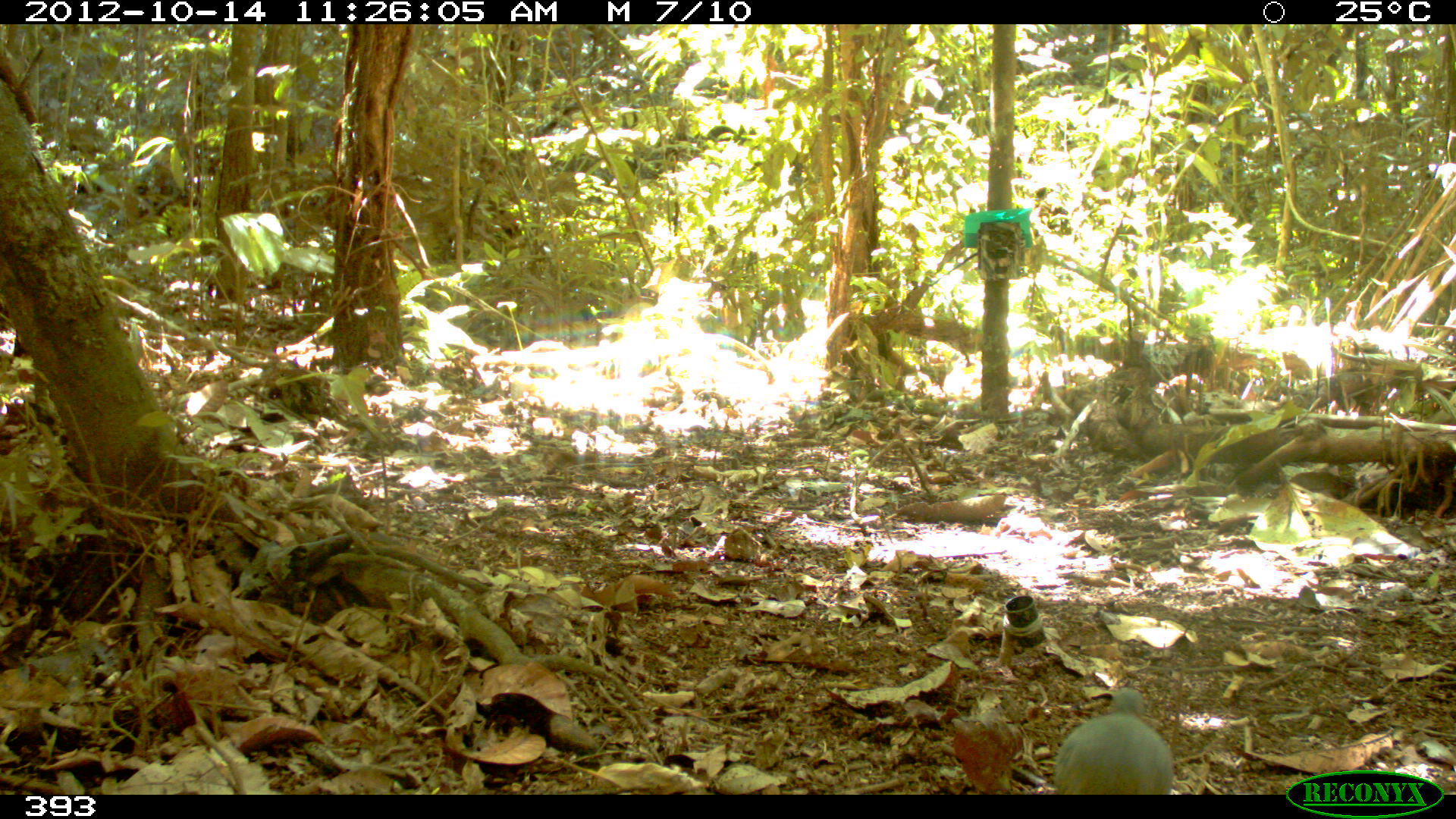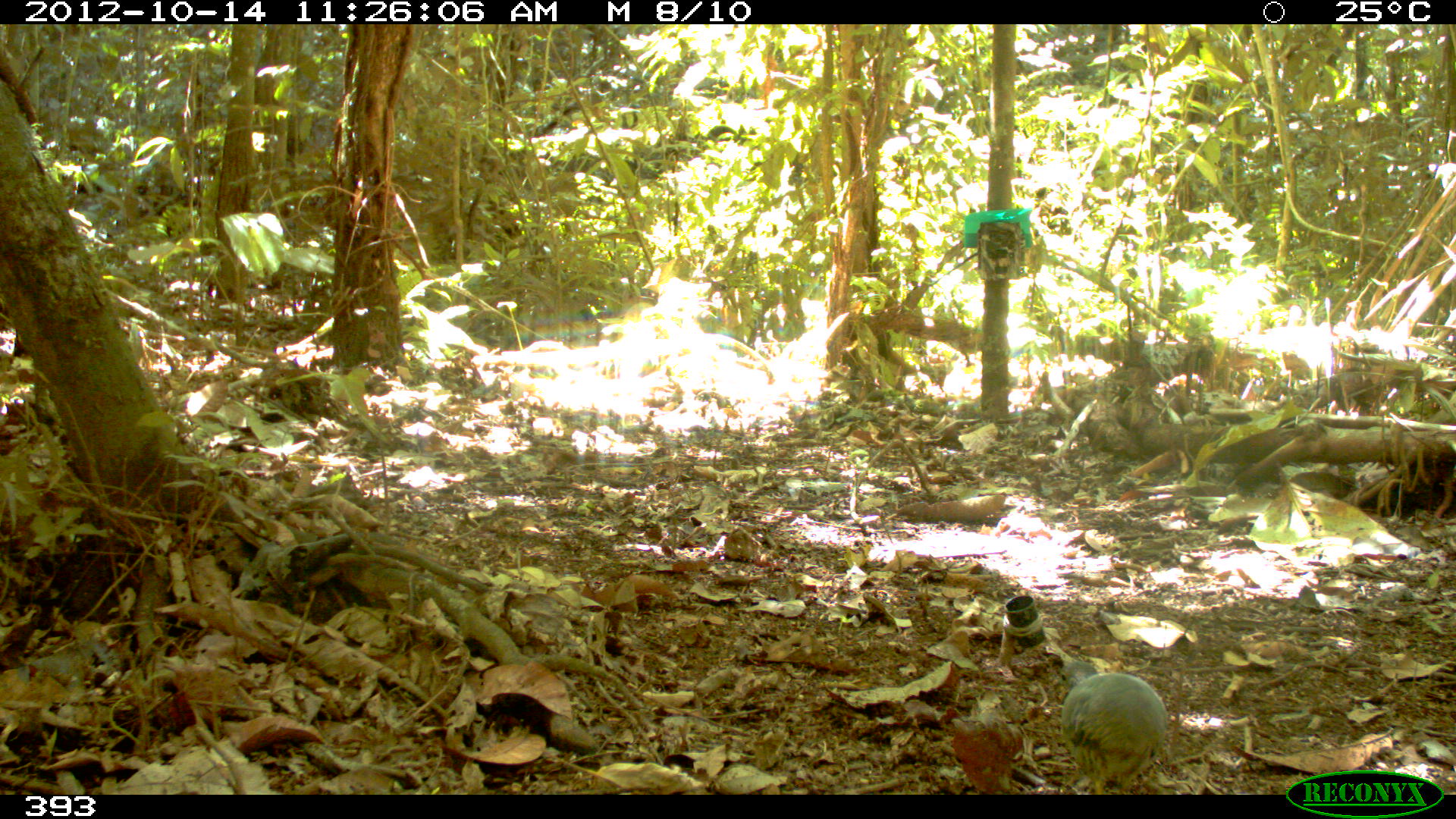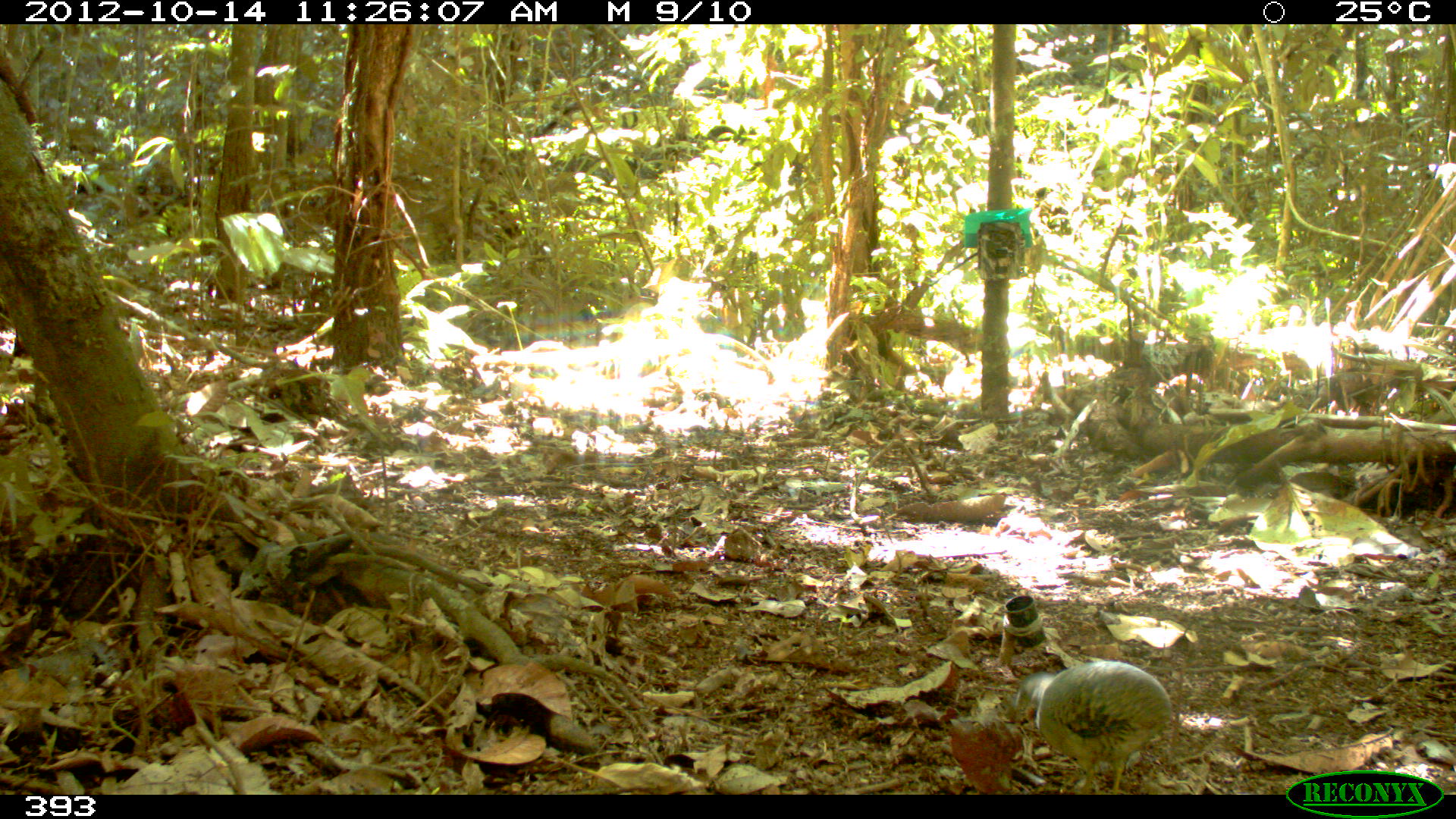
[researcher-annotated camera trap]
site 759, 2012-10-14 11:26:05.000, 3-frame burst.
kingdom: Animalia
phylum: Chordata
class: Aves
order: Galliformes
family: Phasianidae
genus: Alectoris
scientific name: Alectoris rufa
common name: red-legged partridge